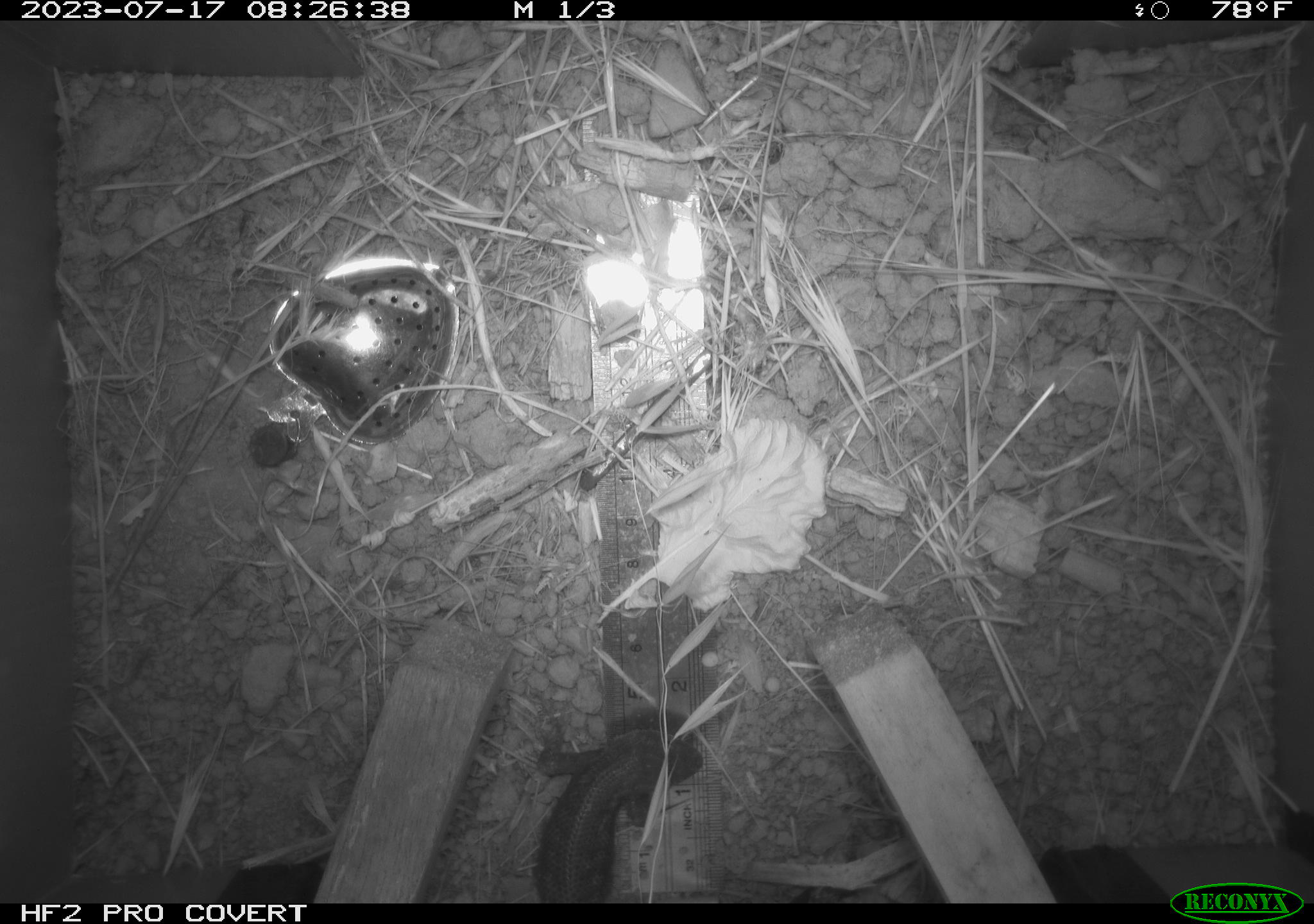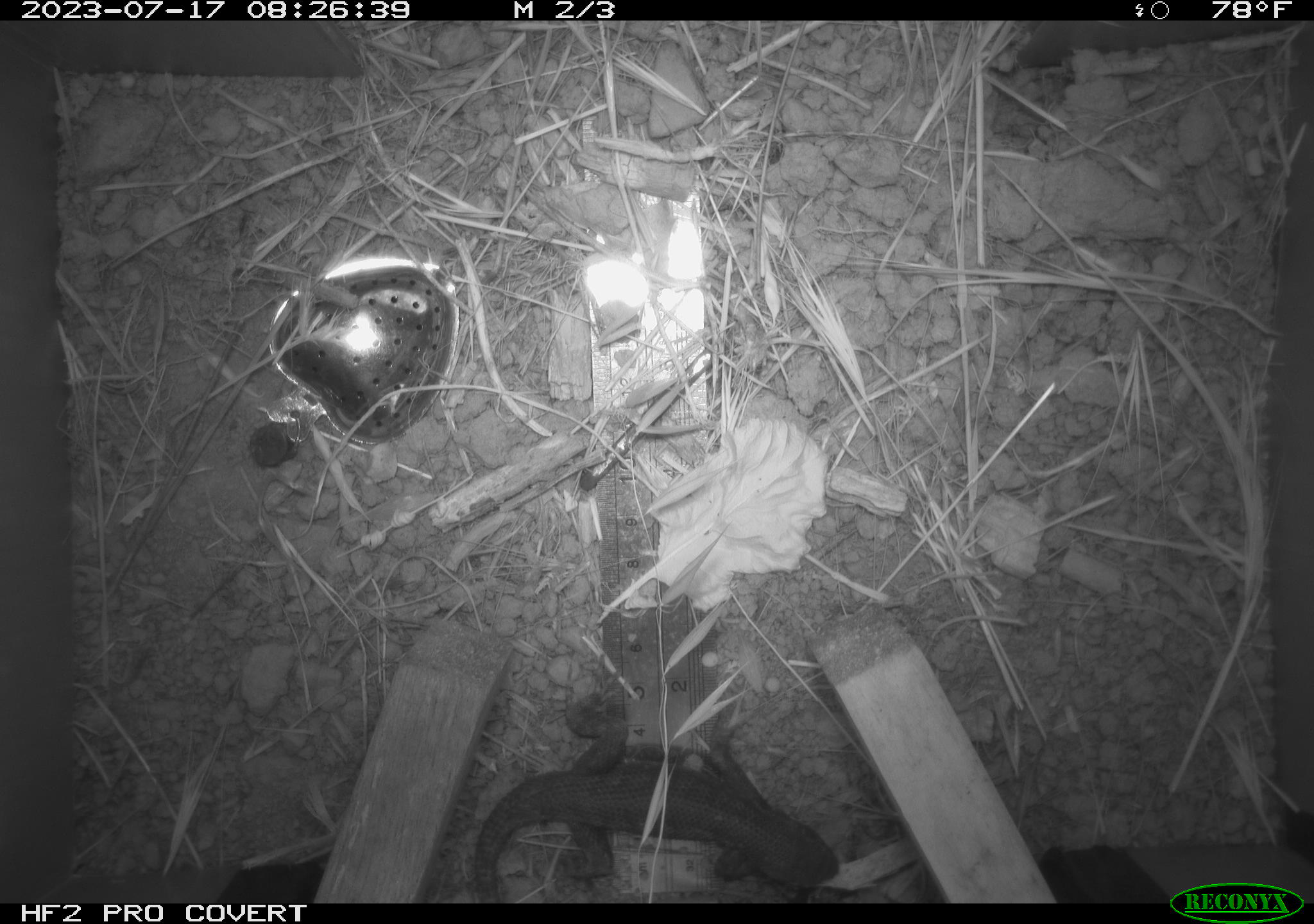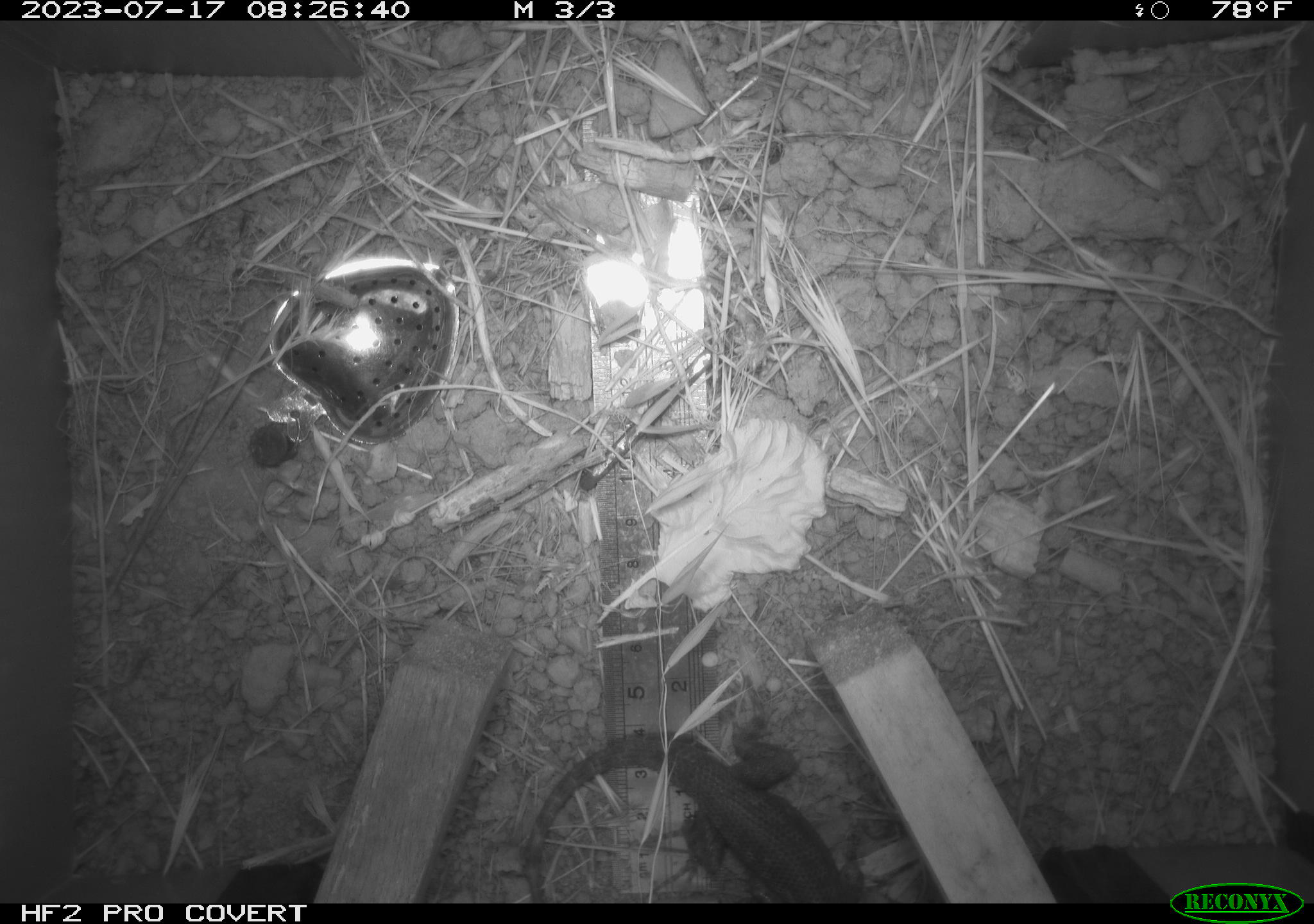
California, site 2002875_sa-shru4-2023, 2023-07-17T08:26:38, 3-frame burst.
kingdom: Animalia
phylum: Chordata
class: Reptilia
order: Squamata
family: Phrynosomatidae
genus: Sceloporus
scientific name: Sceloporus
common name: spiny lizards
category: sceloporus species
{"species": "sceloporus species (spiny lizards) (Sceloporus)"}